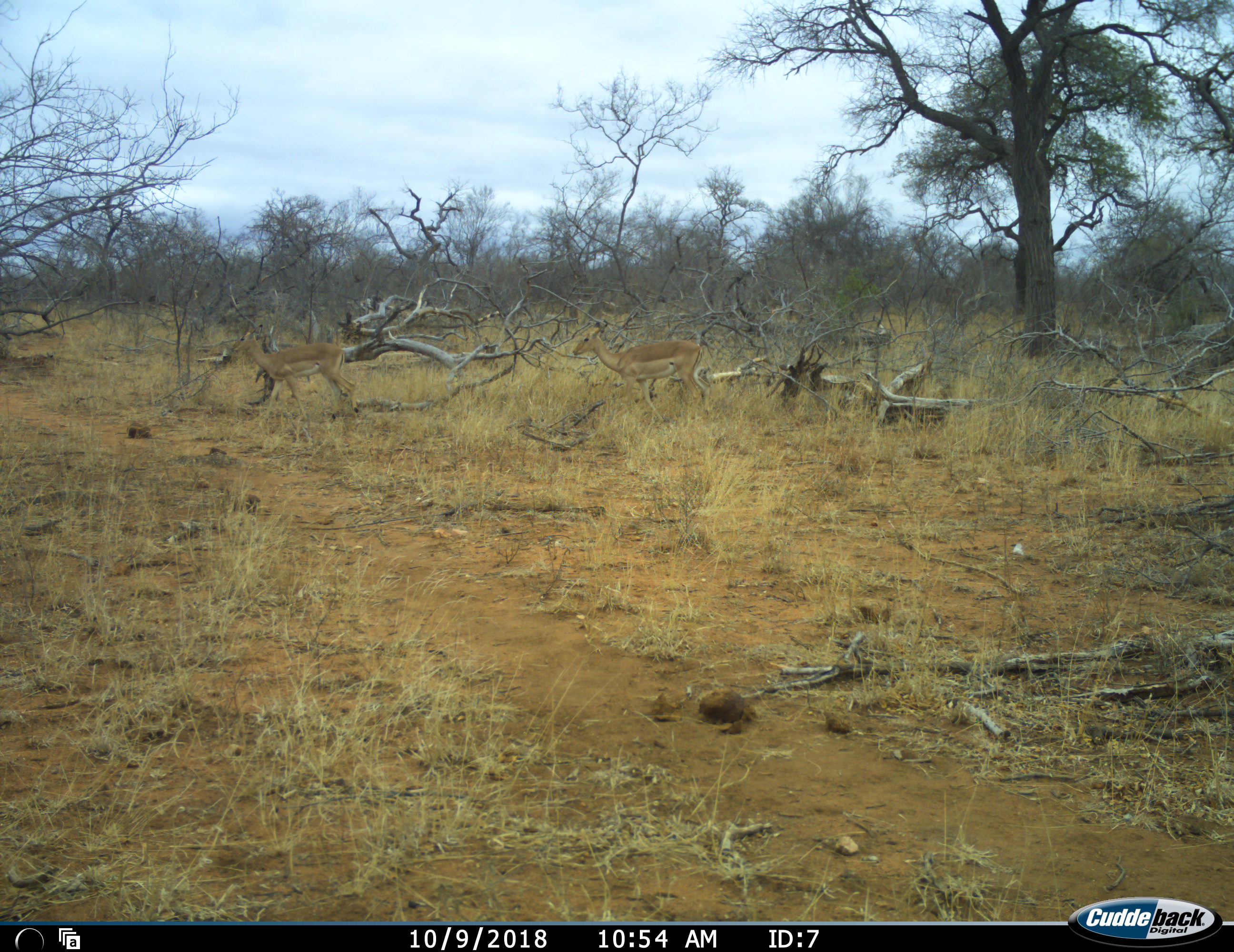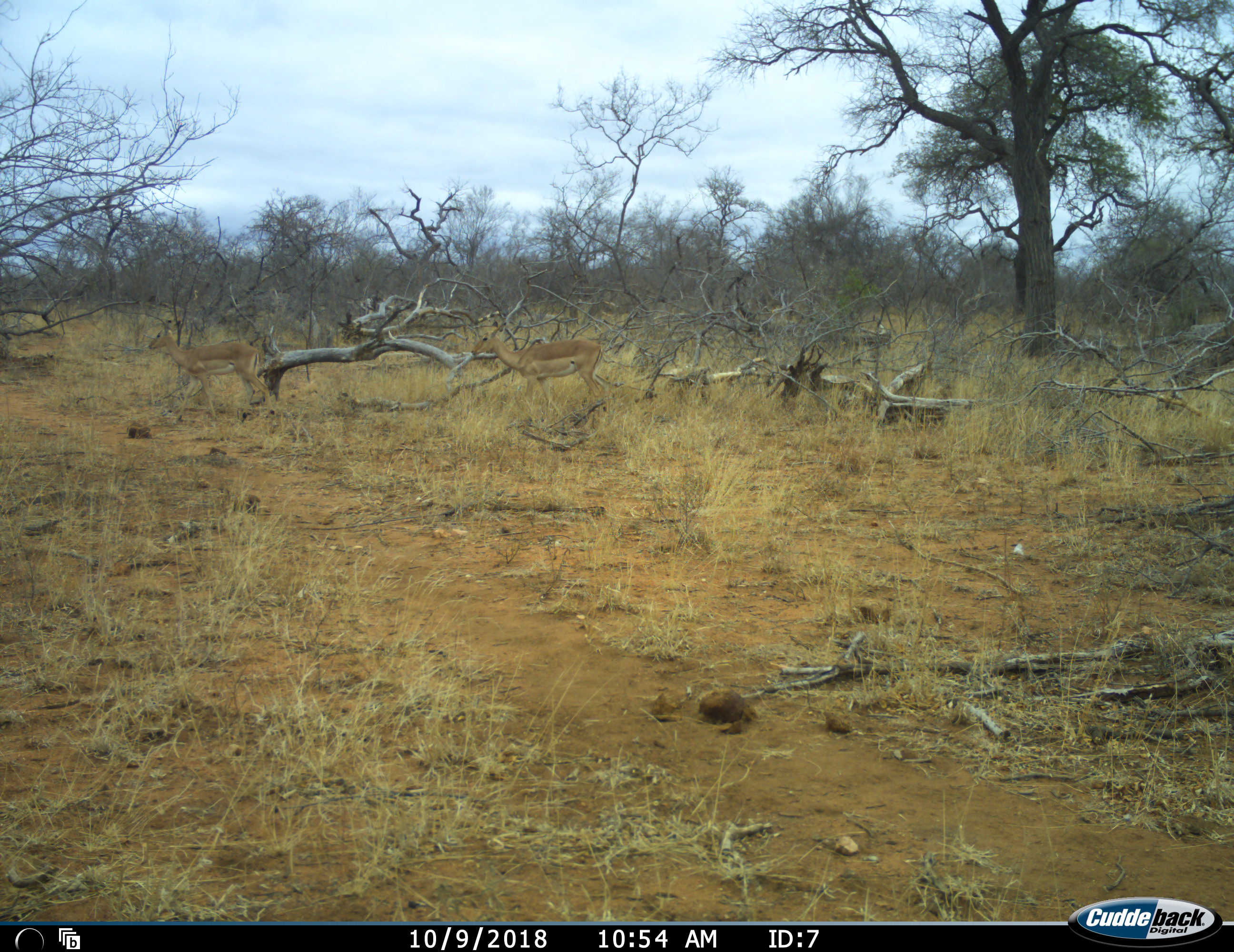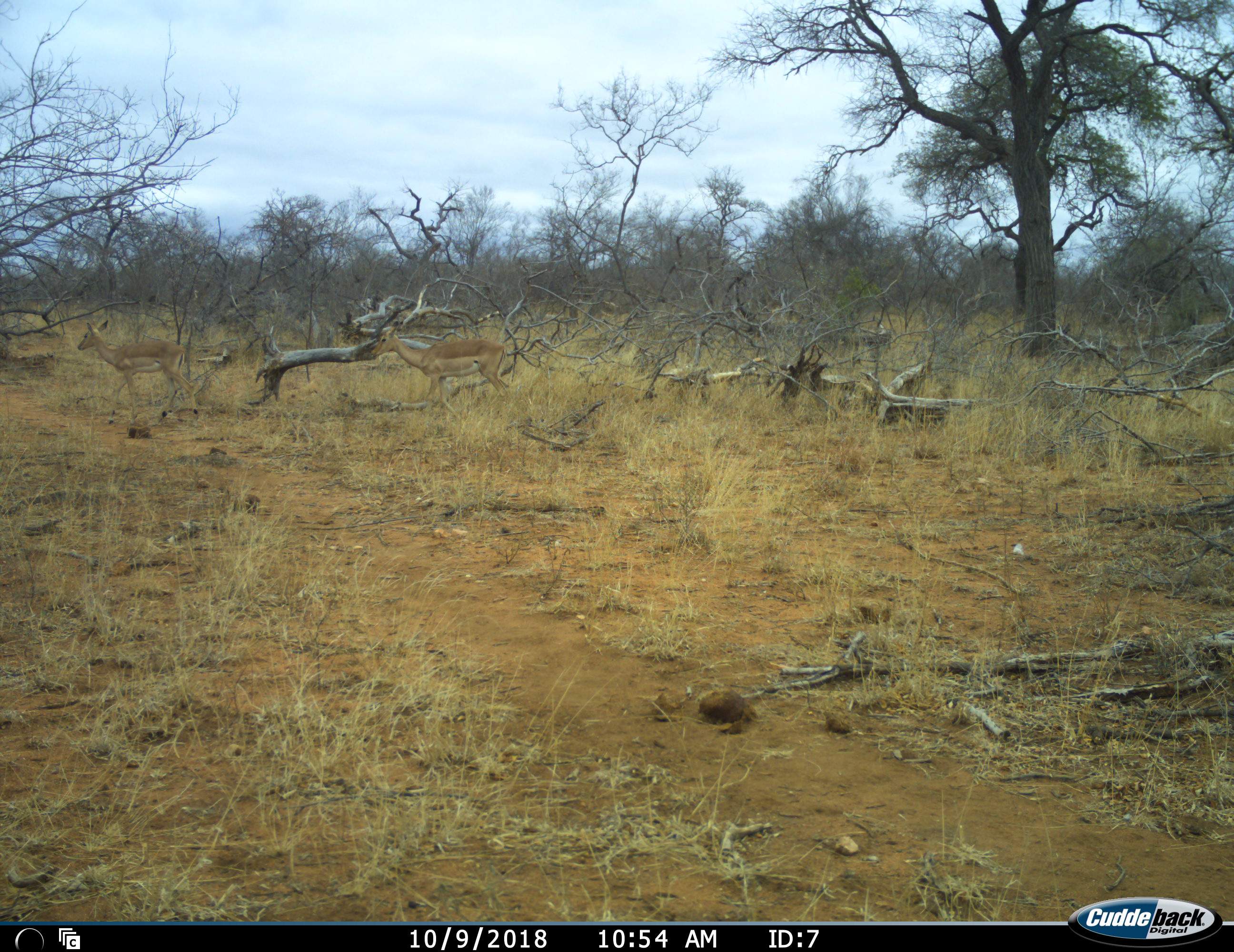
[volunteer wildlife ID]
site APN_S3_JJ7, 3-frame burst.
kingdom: Animalia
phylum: Chordata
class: Mammalia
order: Artiodactyla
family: Bovidae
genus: Aepyceros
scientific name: Aepyceros melampus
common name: impala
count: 2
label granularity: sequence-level